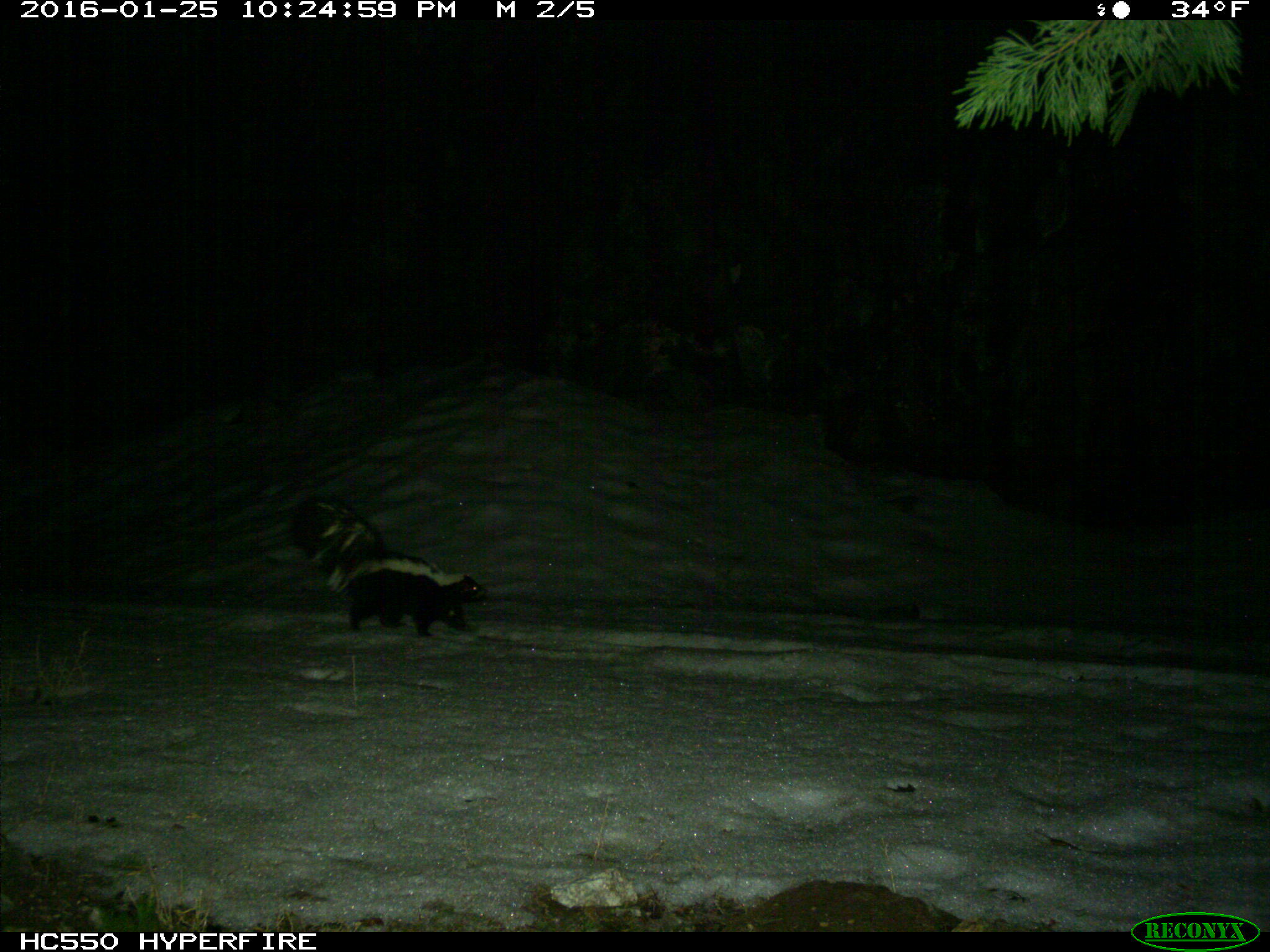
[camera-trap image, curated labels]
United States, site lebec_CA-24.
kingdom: Animalia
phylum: Chordata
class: Mammalia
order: Carnivora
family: Mephitidae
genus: Mephitis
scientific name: Mephitis mephitis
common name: striped skunk